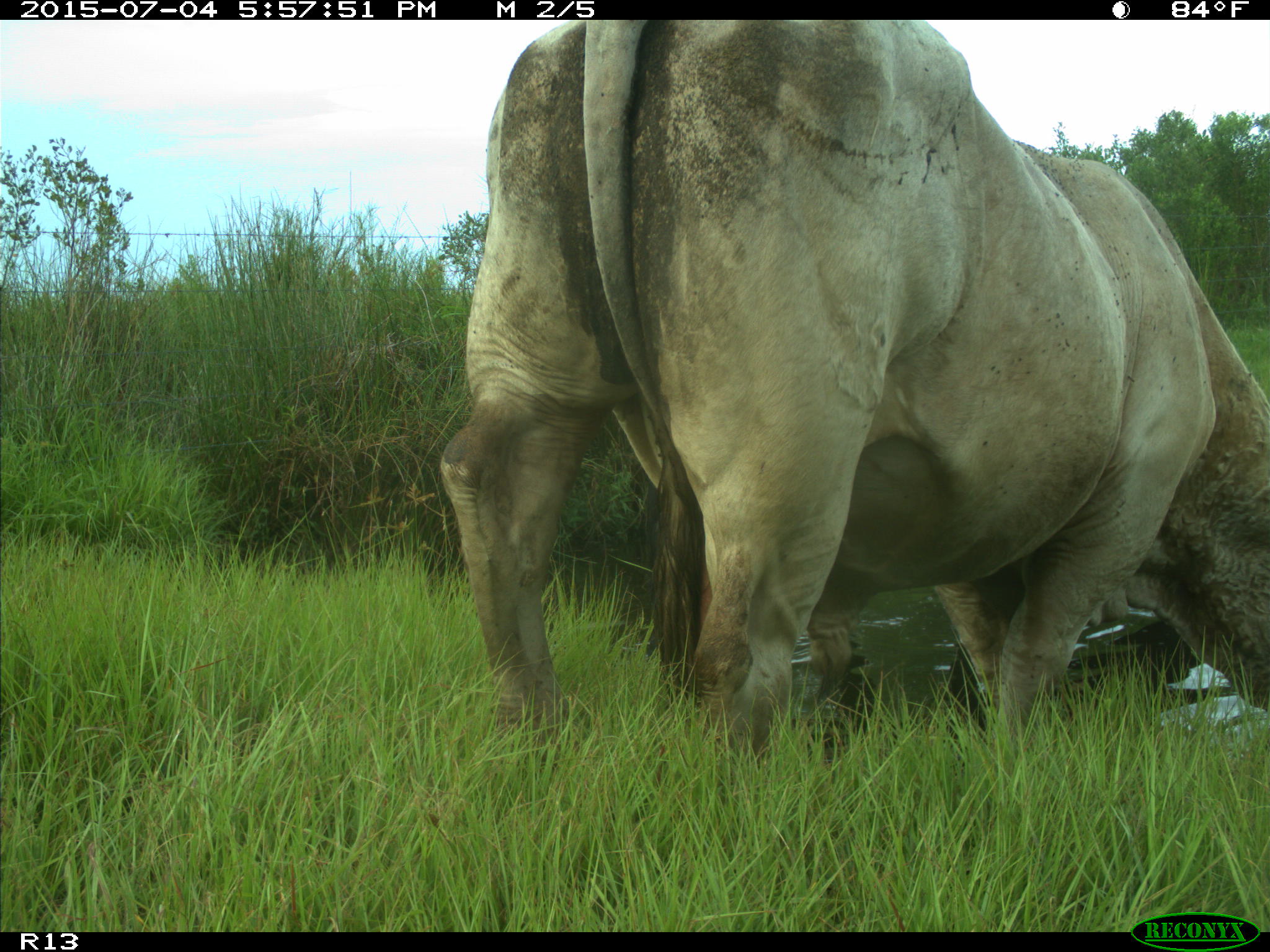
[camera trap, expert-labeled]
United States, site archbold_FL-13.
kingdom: Animalia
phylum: Chordata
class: Mammalia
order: Artiodactyla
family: Bovidae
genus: Bos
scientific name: Bos taurus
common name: domestic cow